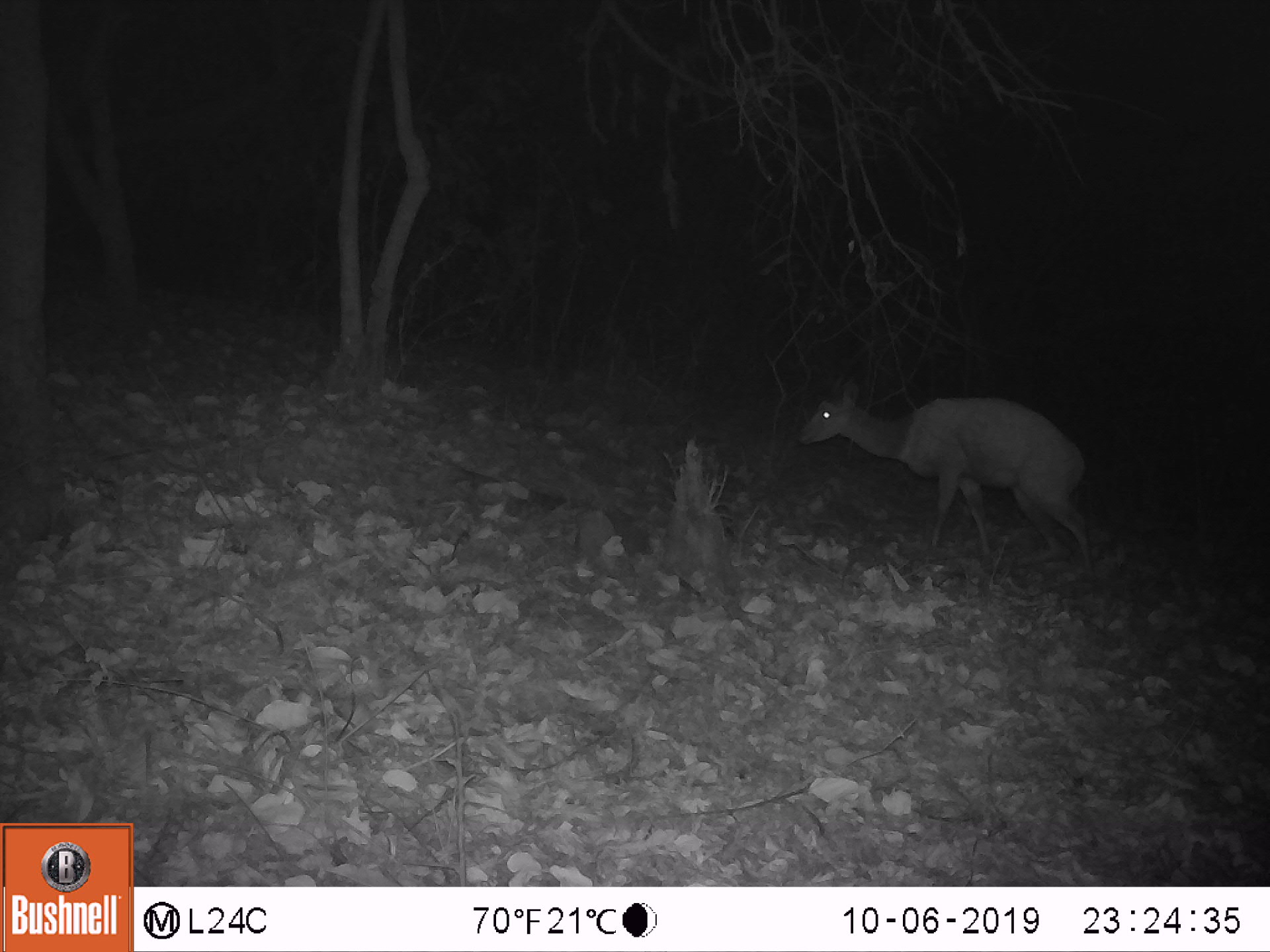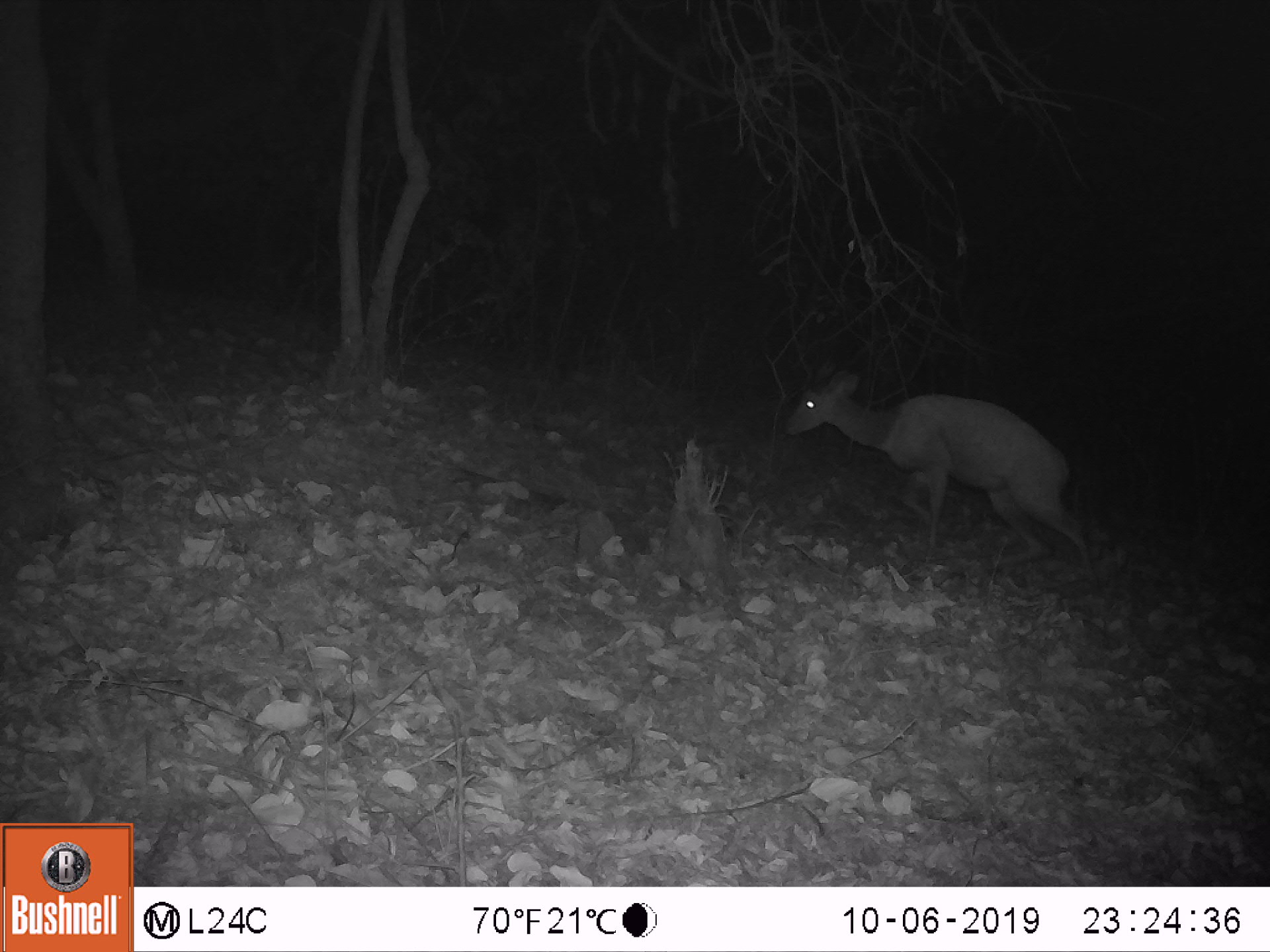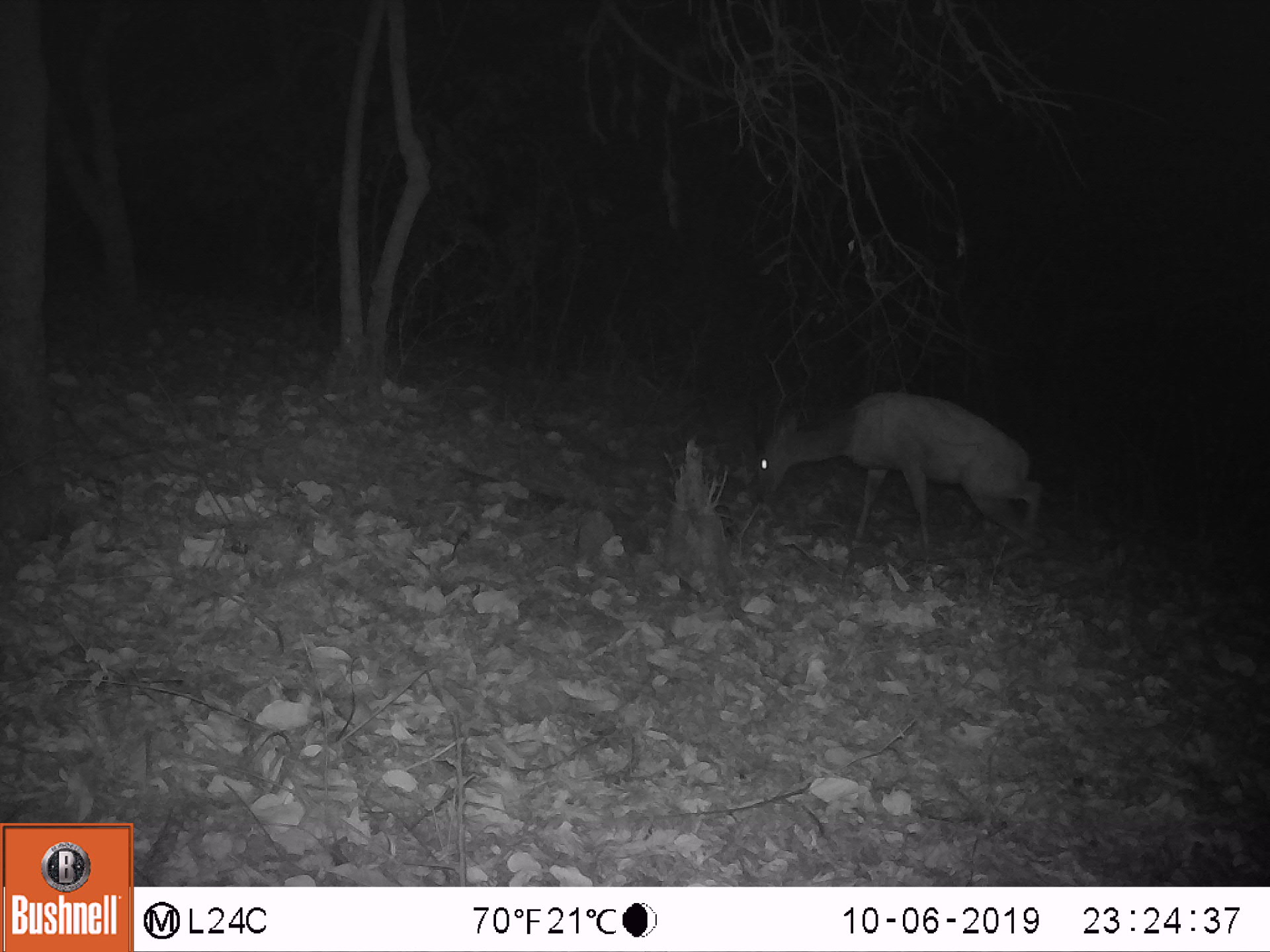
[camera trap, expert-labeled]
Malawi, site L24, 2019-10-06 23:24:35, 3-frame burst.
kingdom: Animalia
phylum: Chordata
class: Mammalia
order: Artiodactyla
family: Bovidae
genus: Tragelaphus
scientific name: Tragelaphus sylvaticus sylvaticus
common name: cape bushbuck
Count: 1.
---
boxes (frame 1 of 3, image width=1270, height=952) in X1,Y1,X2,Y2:
cape bushbuck: 792,373,1104,586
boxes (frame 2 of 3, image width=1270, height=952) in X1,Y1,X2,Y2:
cape bushbuck: 782,366,1095,589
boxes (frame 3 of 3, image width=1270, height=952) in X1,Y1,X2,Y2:
cape bushbuck: 749,384,1046,560